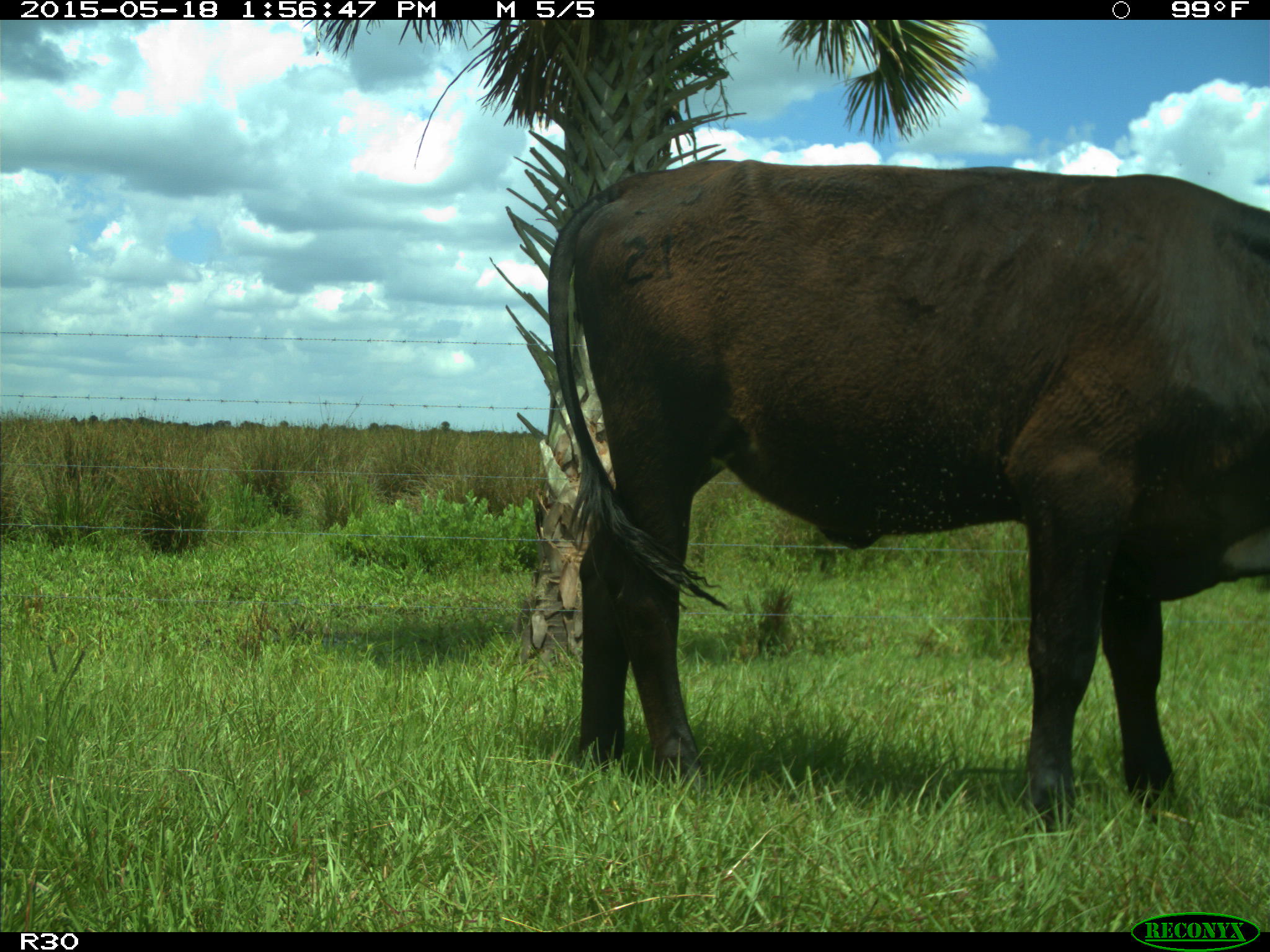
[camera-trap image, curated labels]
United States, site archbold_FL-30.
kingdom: Animalia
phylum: Chordata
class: Mammalia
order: Artiodactyla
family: Bovidae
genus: Bos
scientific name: Bos taurus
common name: domestic cow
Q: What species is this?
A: Bos taurus (domestic cow).